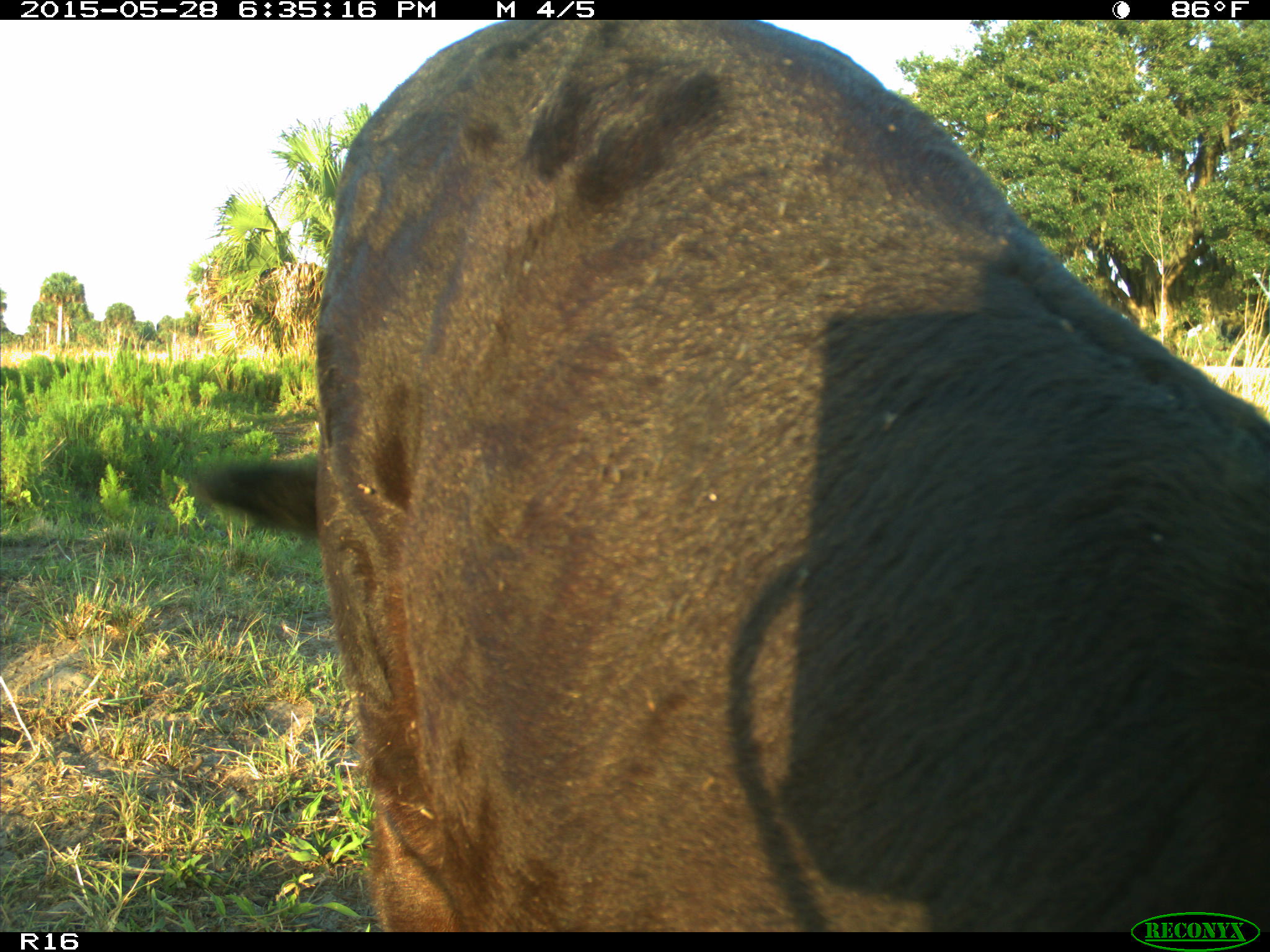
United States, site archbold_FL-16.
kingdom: Animalia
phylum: Chordata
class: Mammalia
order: Artiodactyla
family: Bovidae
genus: Bos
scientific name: Bos taurus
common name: domestic cow